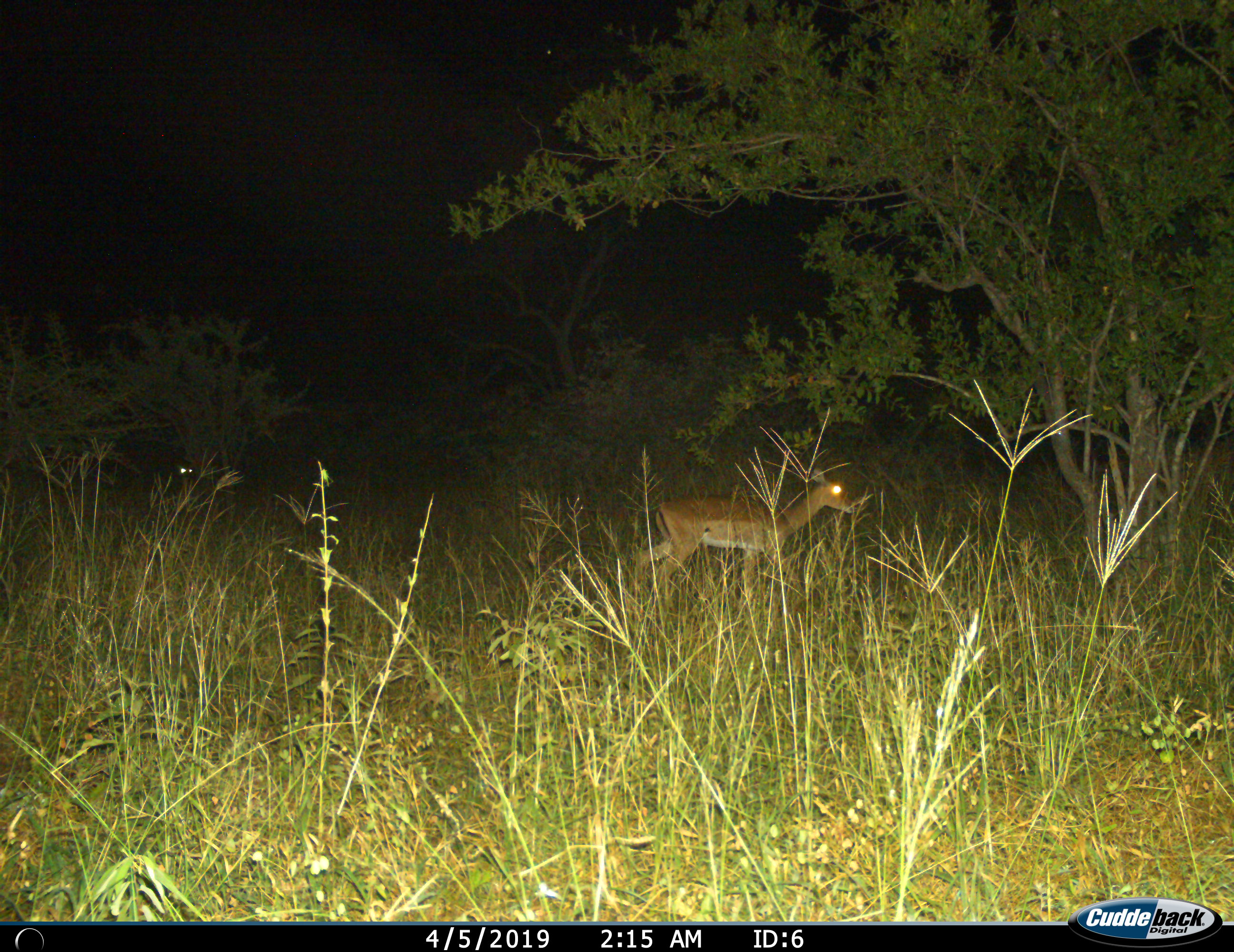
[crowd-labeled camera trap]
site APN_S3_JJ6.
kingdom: Animalia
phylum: Chordata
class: Mammalia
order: Artiodactyla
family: Bovidae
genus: Aepyceros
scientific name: Aepyceros melampus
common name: impala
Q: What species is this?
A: Impala (Aepyceros melampus).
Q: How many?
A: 2.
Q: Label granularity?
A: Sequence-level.